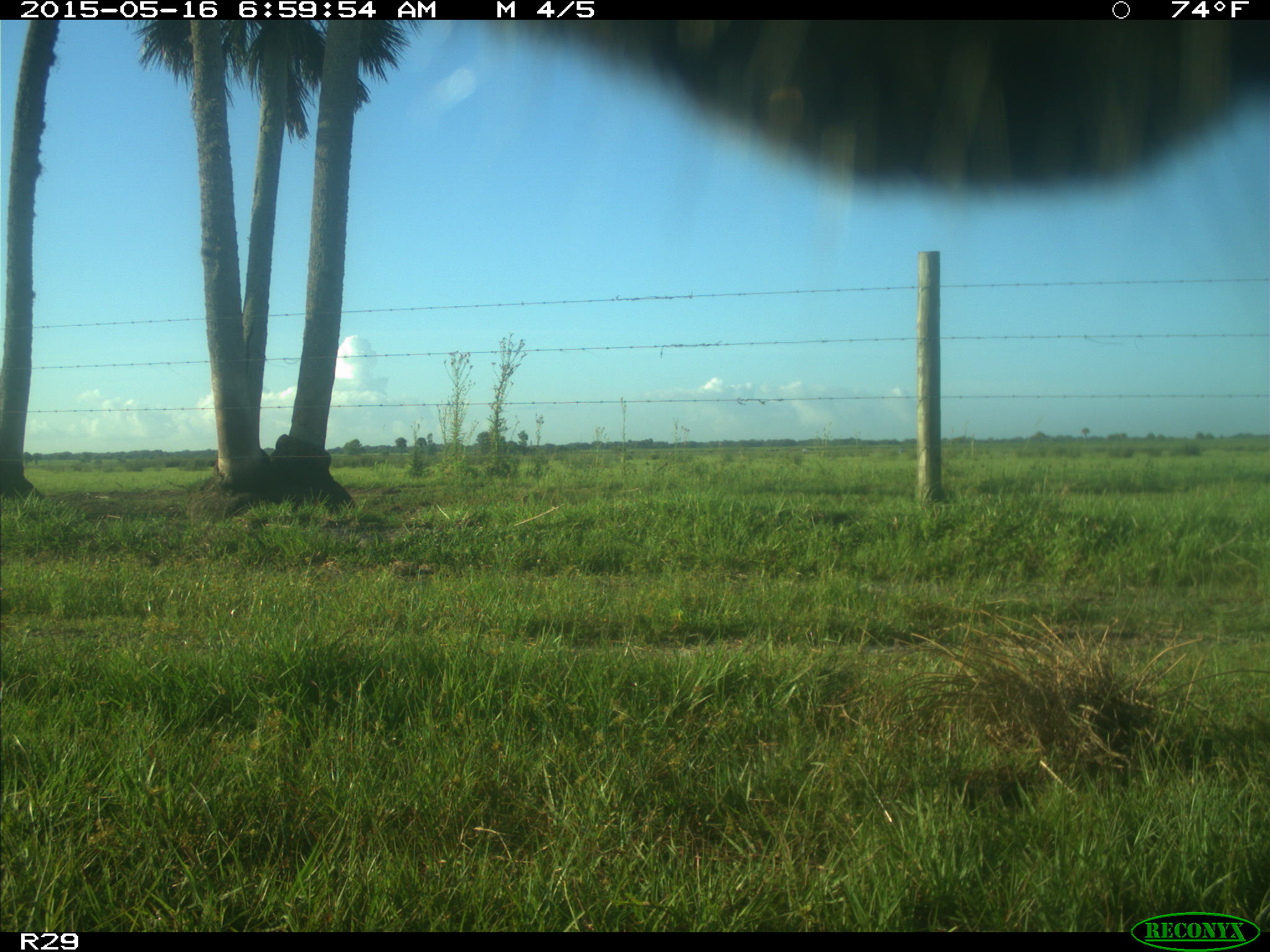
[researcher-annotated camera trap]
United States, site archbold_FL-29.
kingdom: Animalia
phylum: Chordata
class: Mammalia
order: Artiodactyla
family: Bovidae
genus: Bos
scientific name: Bos taurus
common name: domestic cow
Bos taurus (domestic cow).